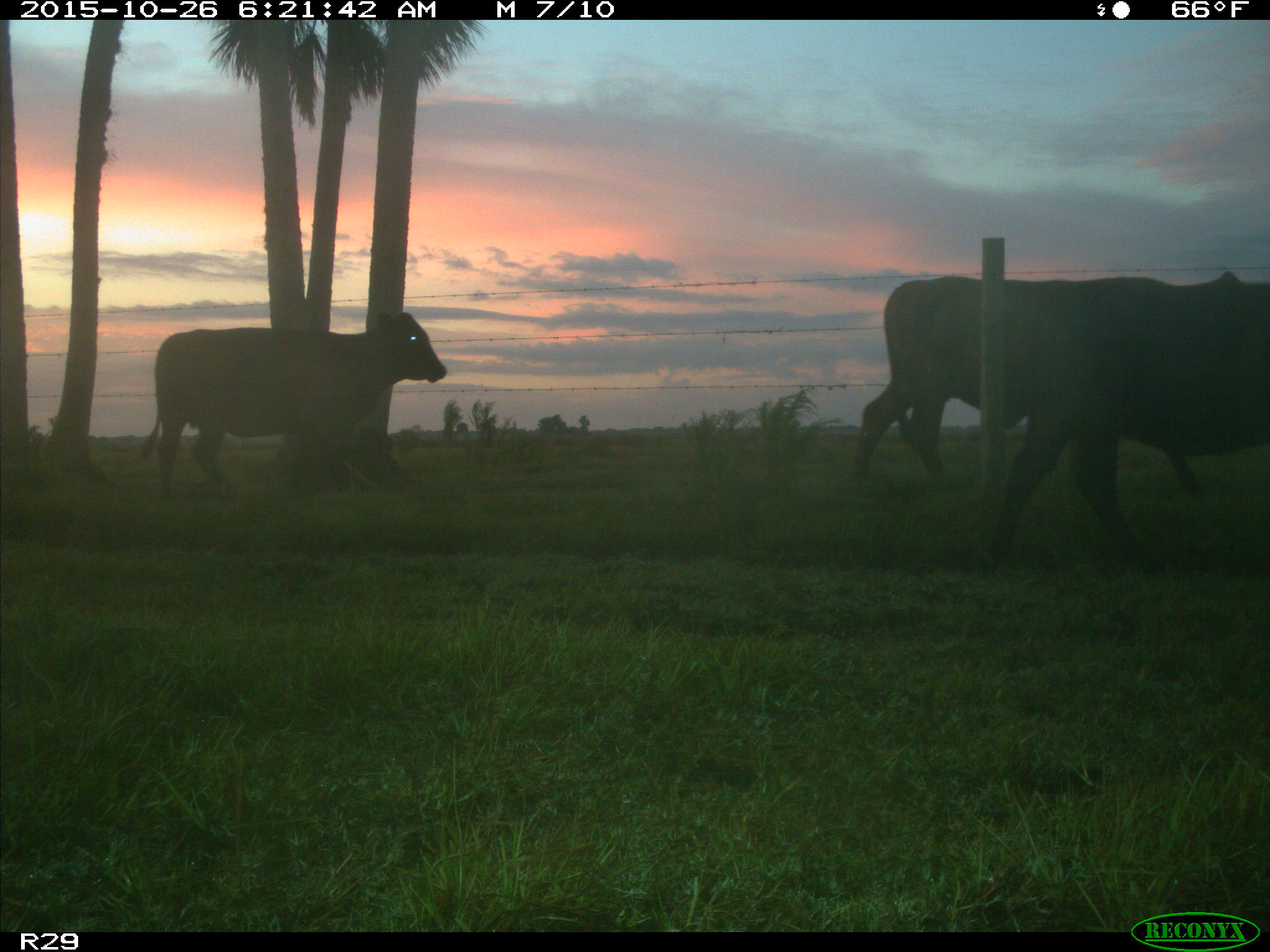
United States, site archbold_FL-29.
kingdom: Animalia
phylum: Chordata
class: Mammalia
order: Artiodactyla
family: Bovidae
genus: Bos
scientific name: Bos taurus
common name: domestic cow